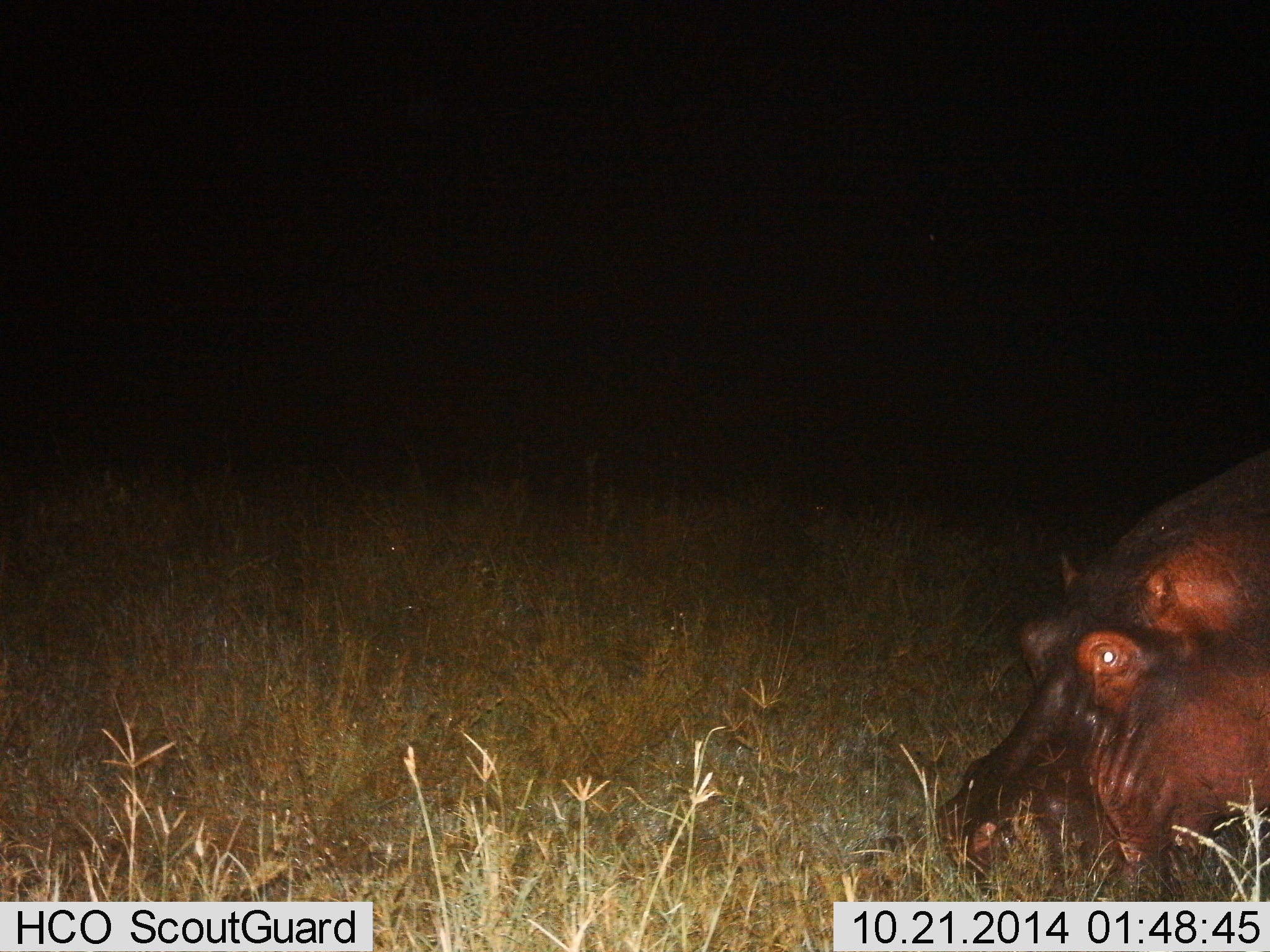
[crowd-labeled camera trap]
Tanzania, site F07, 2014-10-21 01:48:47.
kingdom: Animalia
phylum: Chordata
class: Mammalia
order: Artiodactyla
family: Hippopotamidae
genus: Hippopotamus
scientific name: Hippopotamus amphibius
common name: hippopotamus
Hippopotamus (Hippopotamus amphibius), count 1. Behavior (volunteer vote fractions): standing 30%, resting 0%, moving 30%, interacting 0%. Young present (vote fraction): 0%. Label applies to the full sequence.